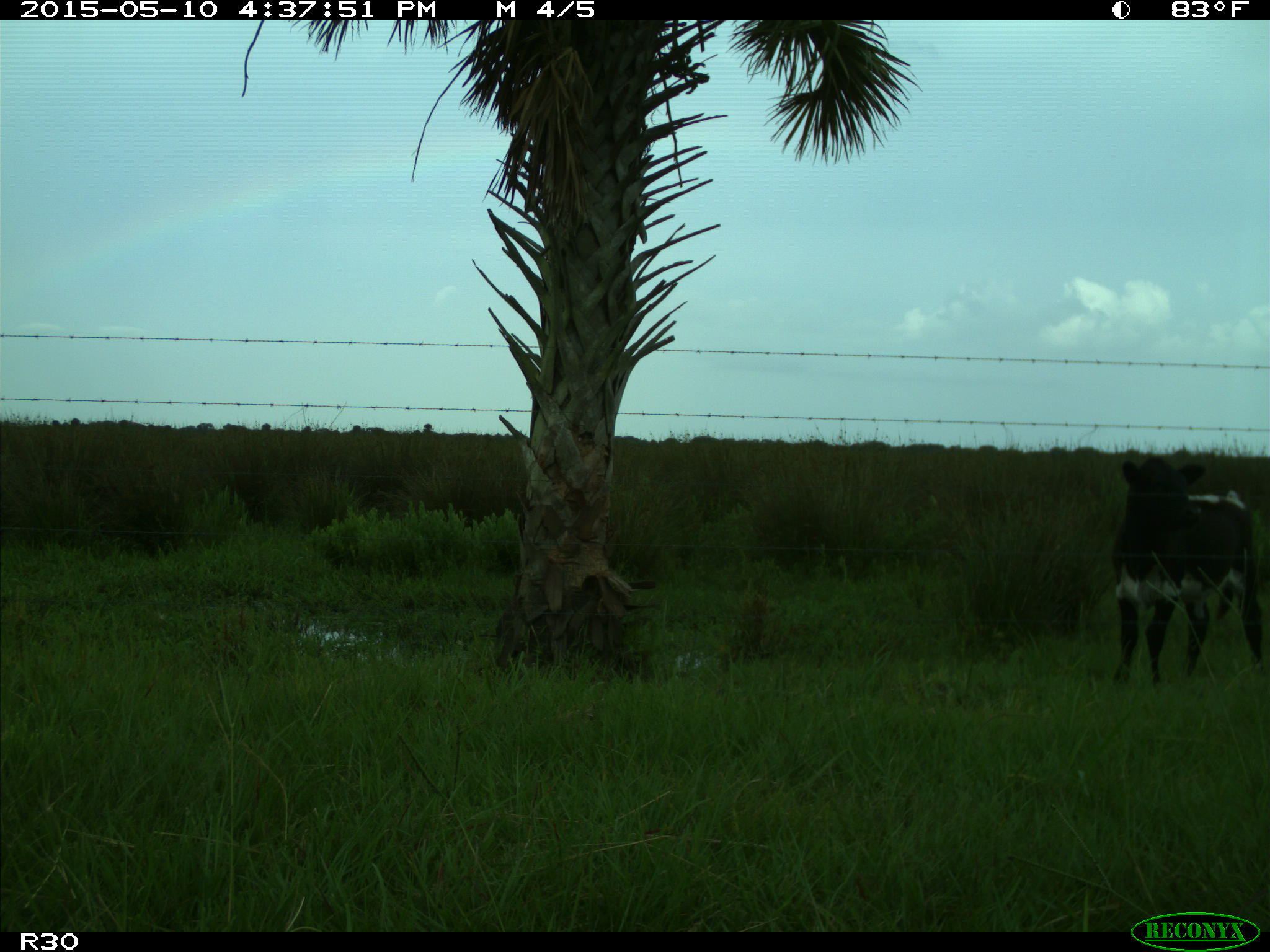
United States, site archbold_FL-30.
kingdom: Animalia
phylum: Chordata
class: Mammalia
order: Artiodactyla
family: Bovidae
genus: Bos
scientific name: Bos taurus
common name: domestic cow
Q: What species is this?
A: Bos taurus (domestic cow).